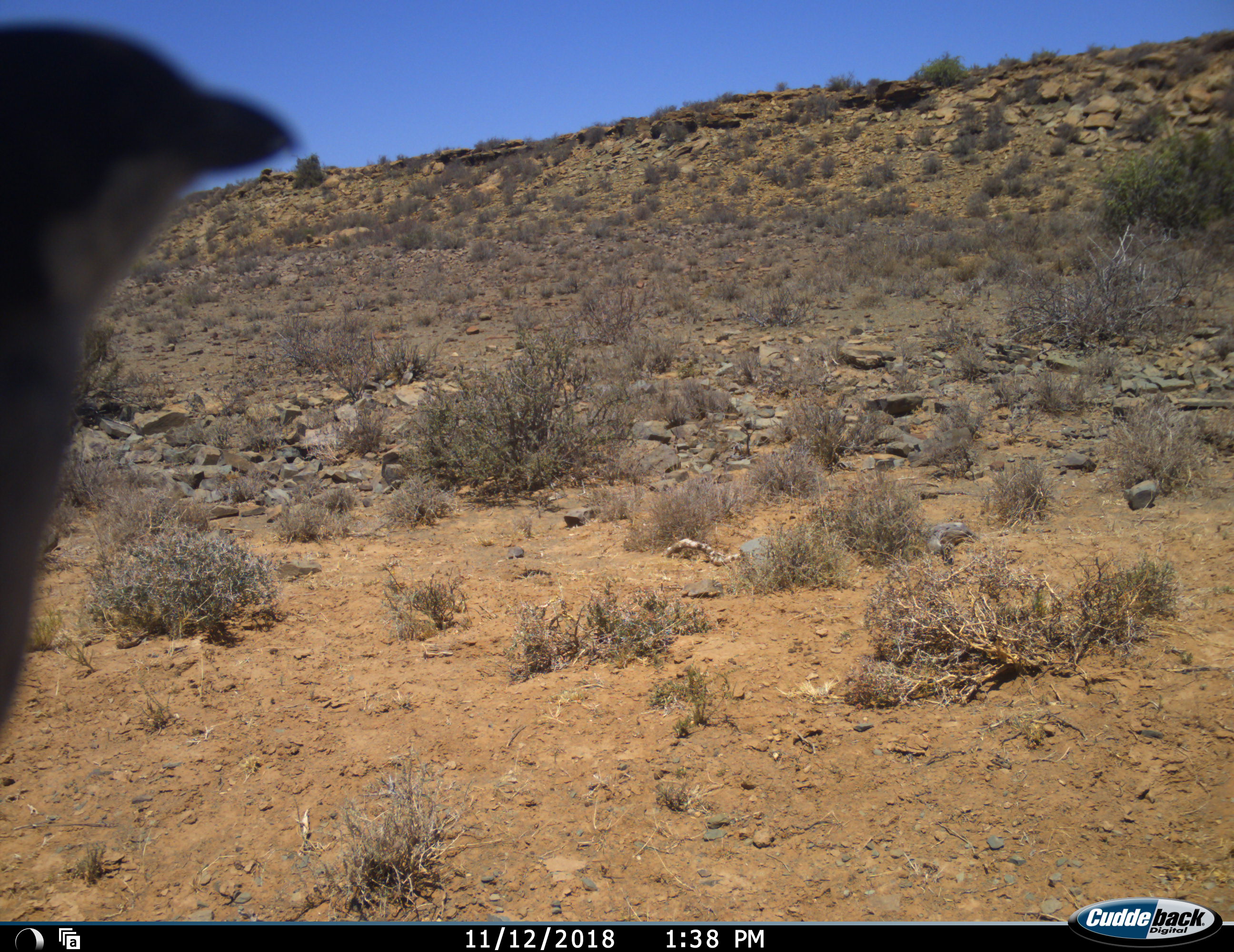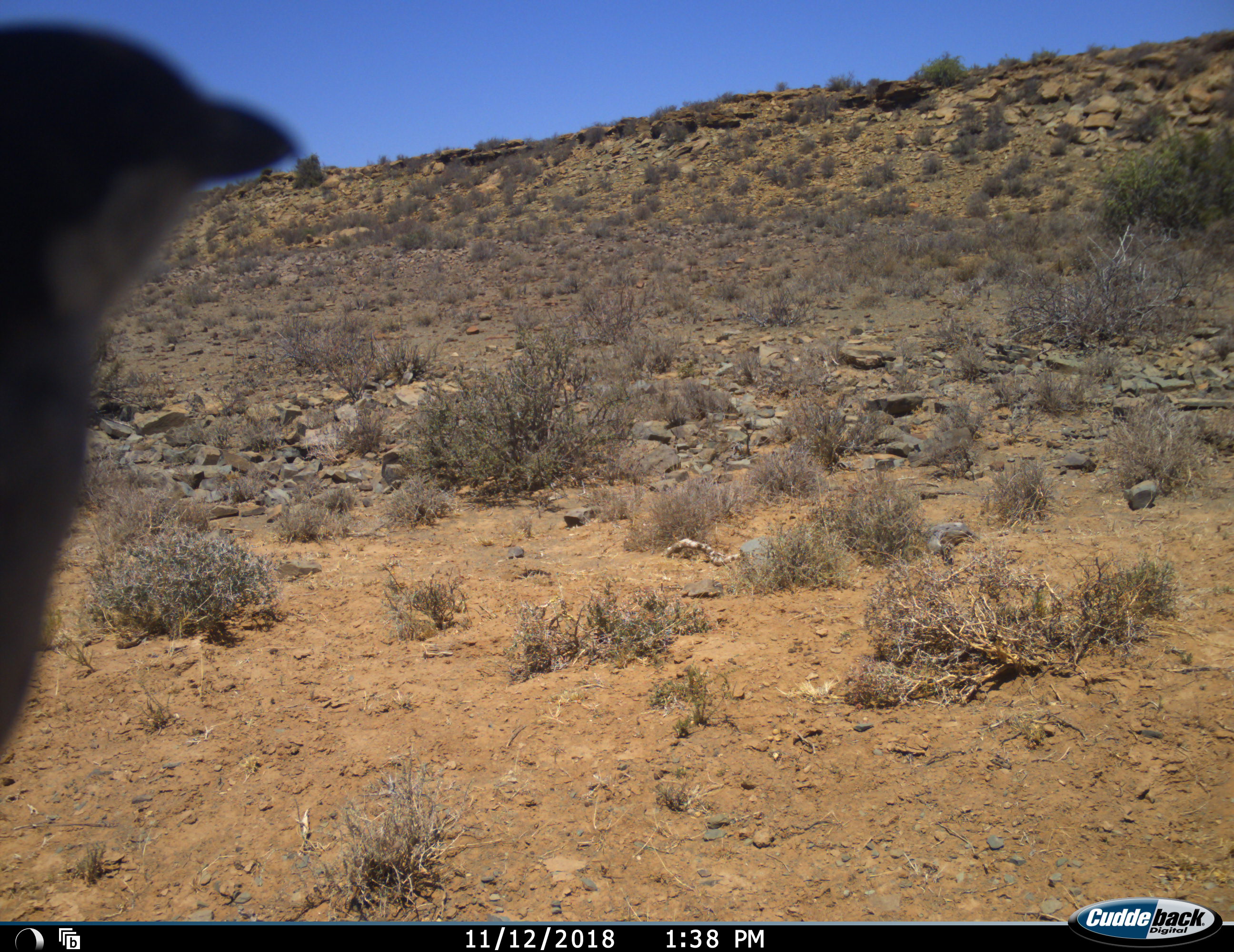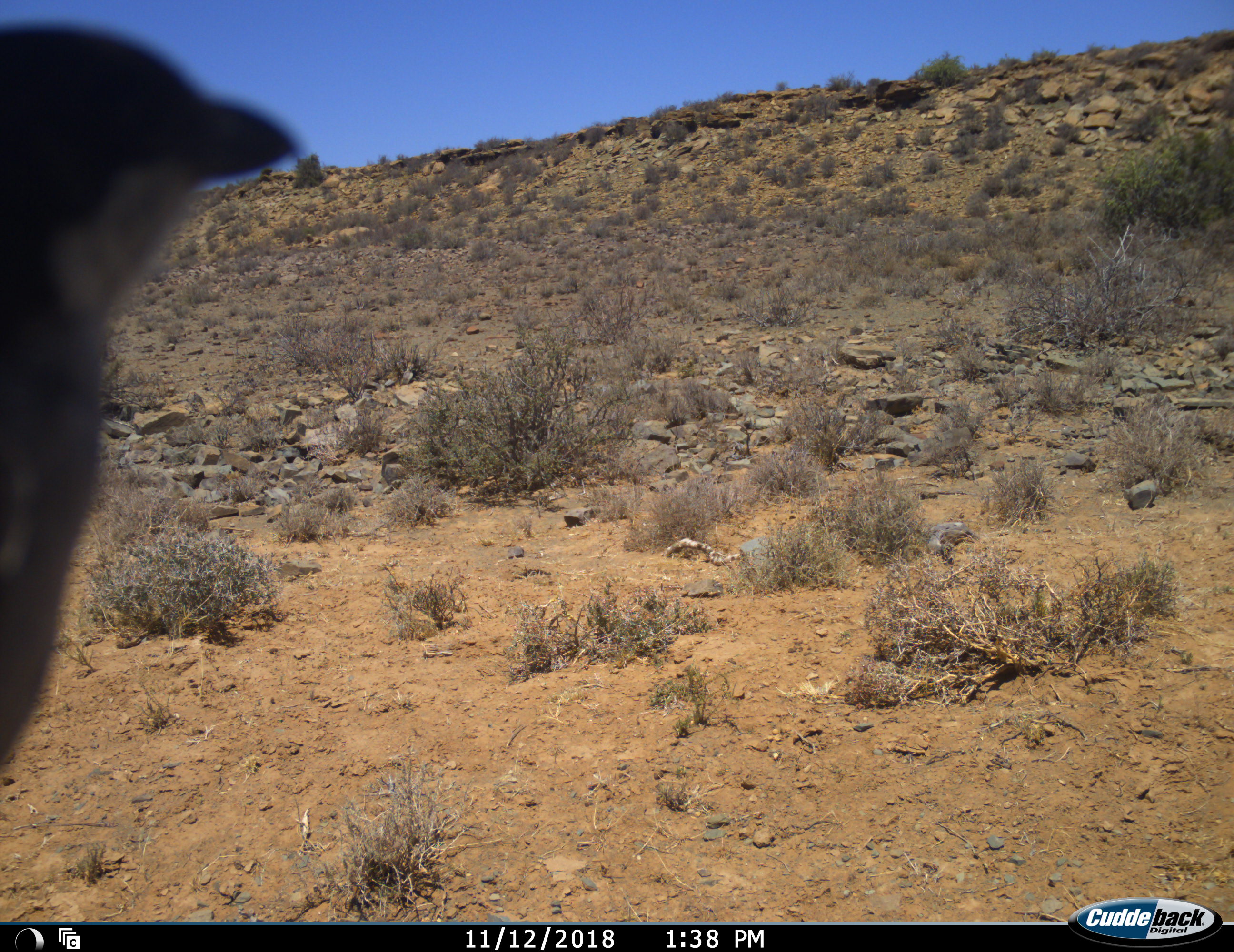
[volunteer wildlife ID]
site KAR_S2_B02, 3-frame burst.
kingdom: Animalia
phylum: Chordata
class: Aves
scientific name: Aves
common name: bird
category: birdother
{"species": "birdother (bird) (Aves)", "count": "1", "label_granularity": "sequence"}